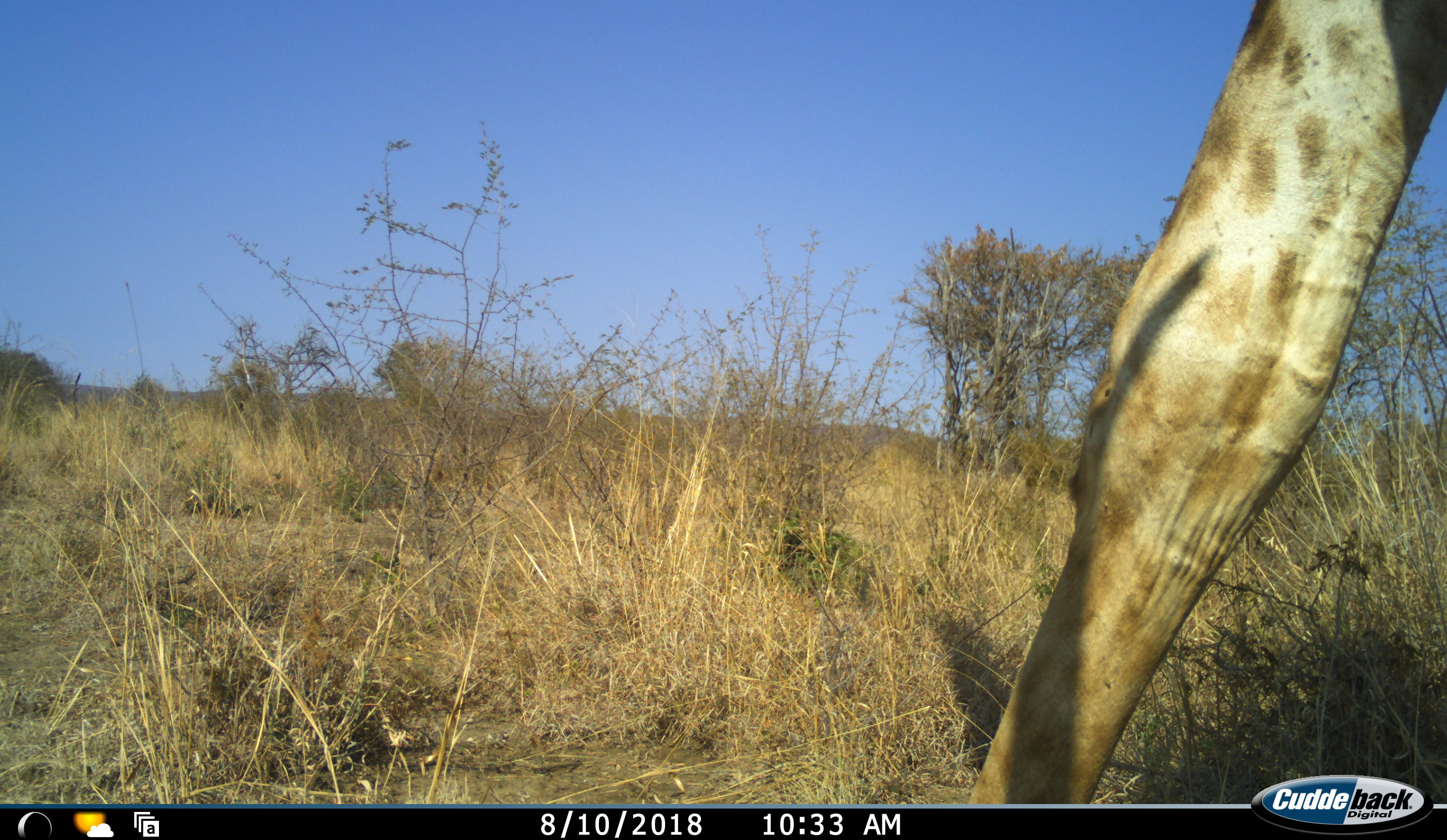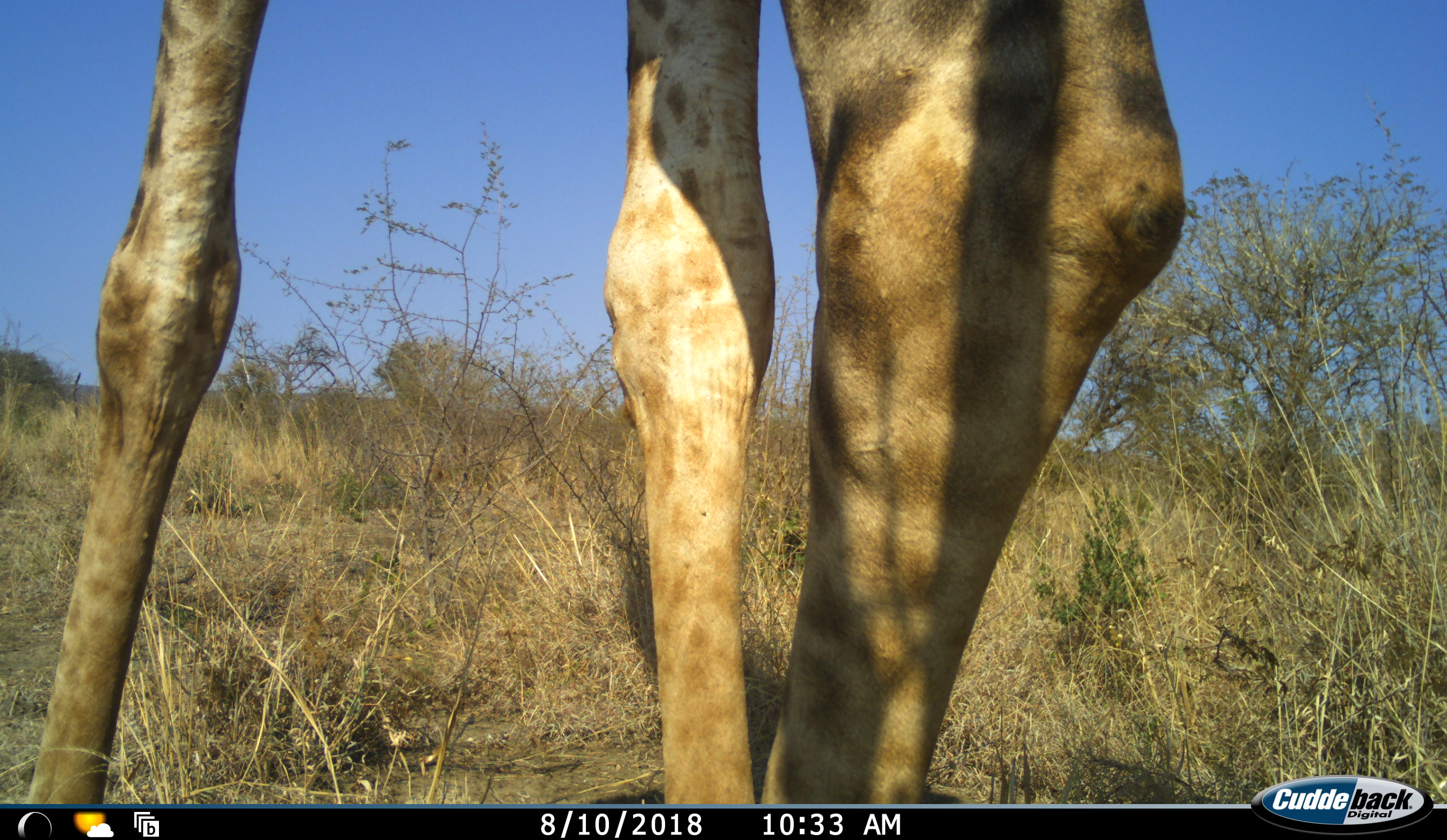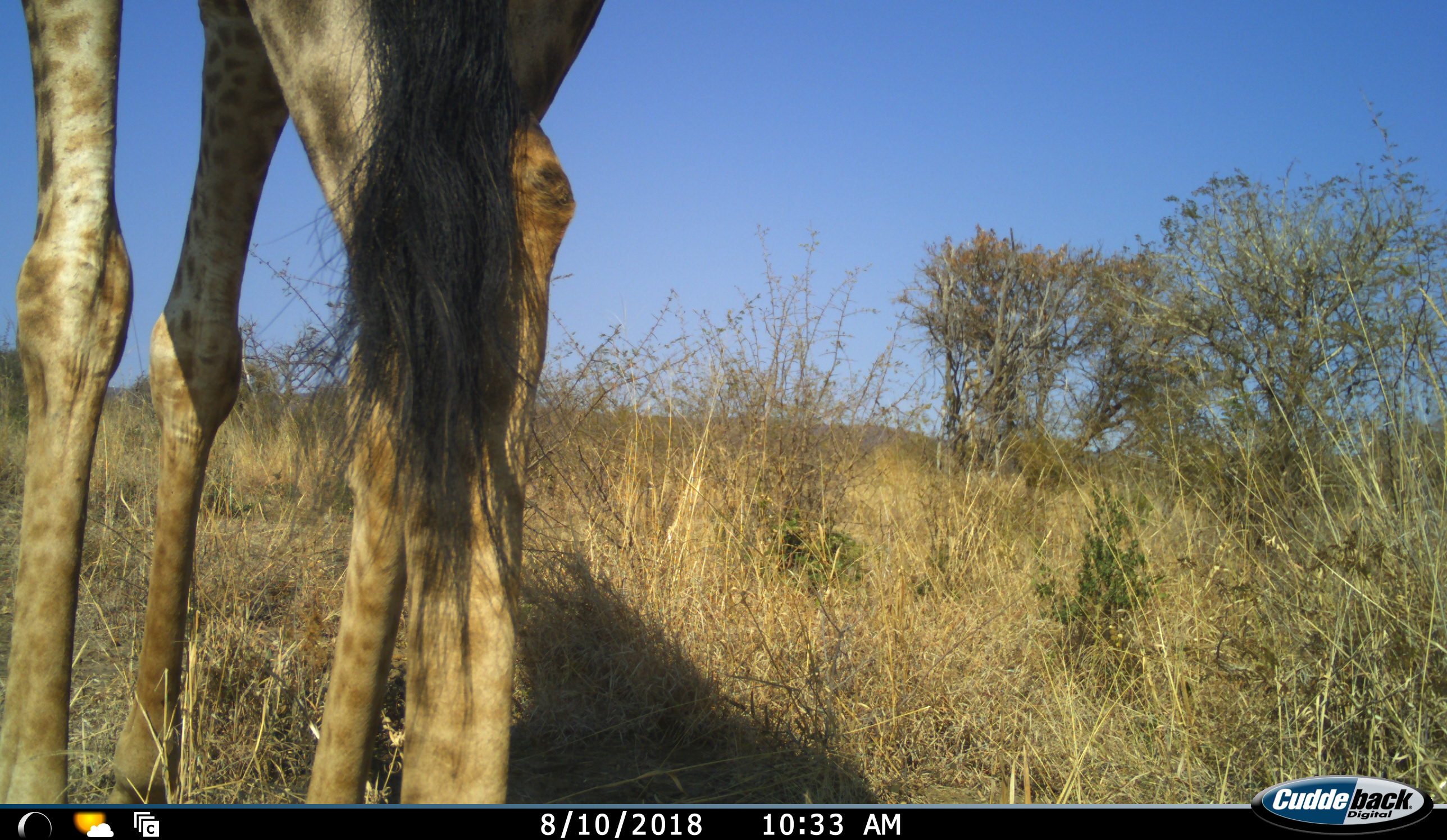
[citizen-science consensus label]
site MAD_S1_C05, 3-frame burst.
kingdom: Animalia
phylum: Chordata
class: Mammalia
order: Artiodactyla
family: Giraffidae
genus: Giraffa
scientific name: Giraffa camelopardalis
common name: giraffe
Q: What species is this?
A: Giraffe (Giraffa camelopardalis).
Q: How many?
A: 1.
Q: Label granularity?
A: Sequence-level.